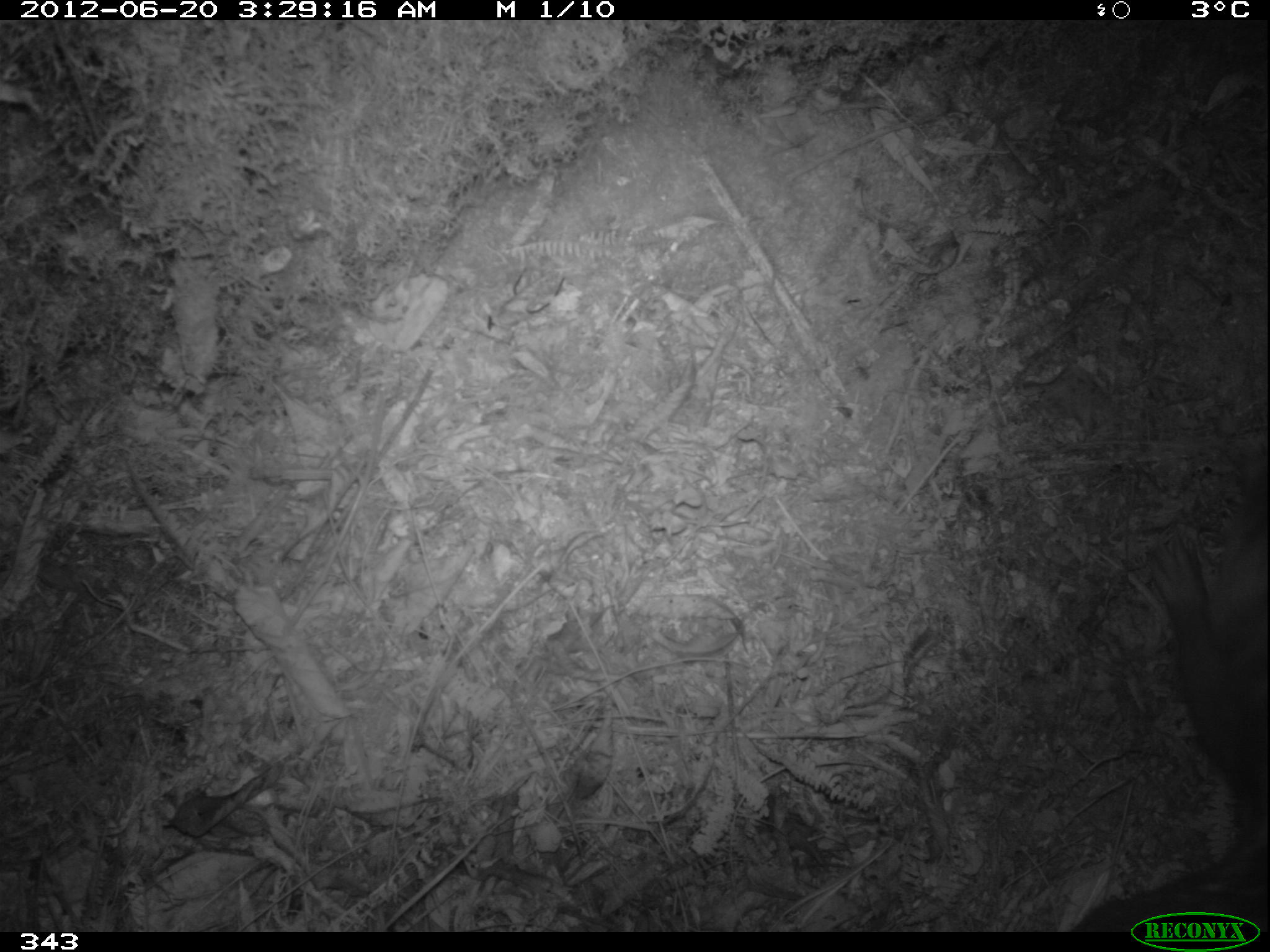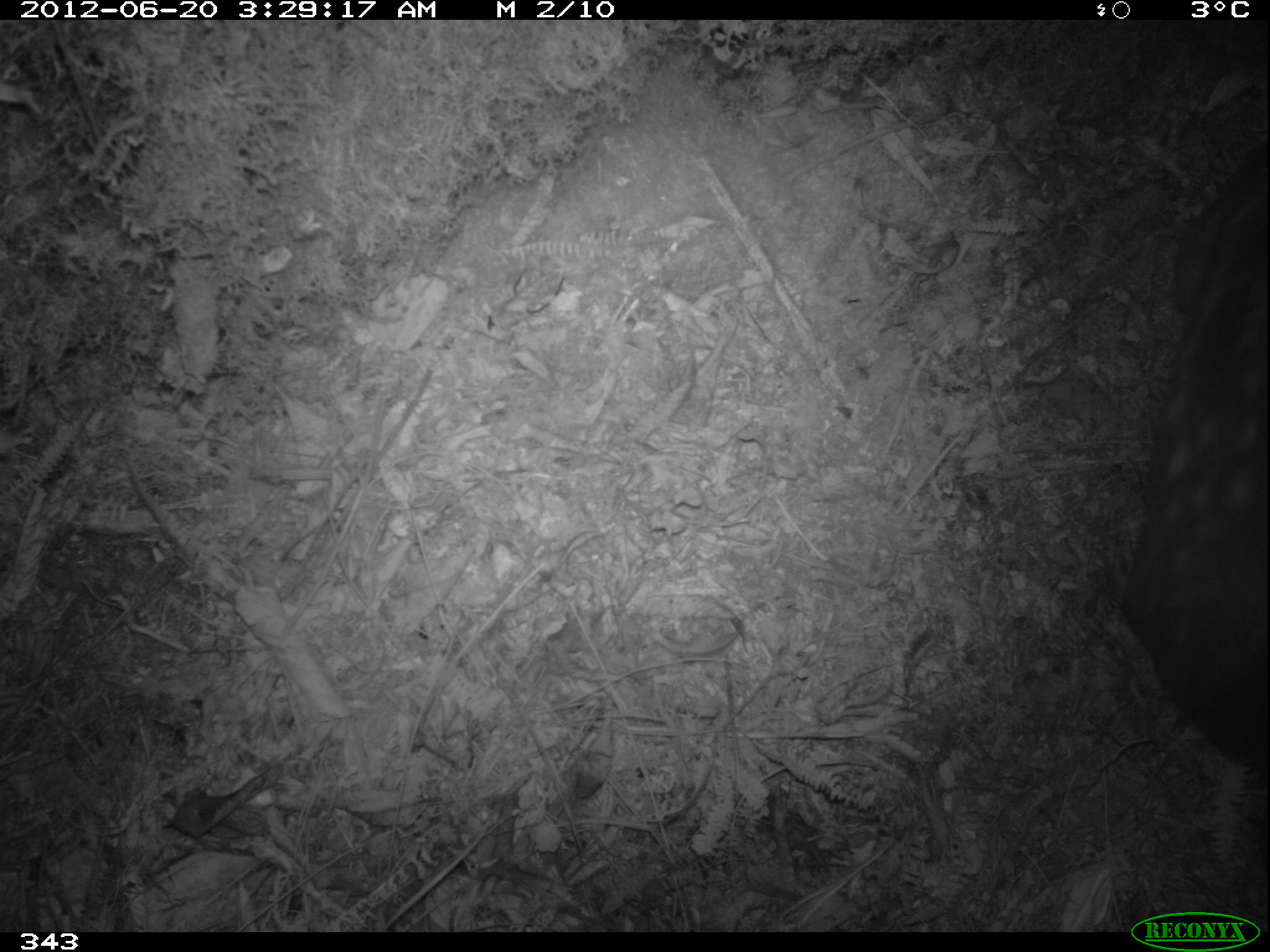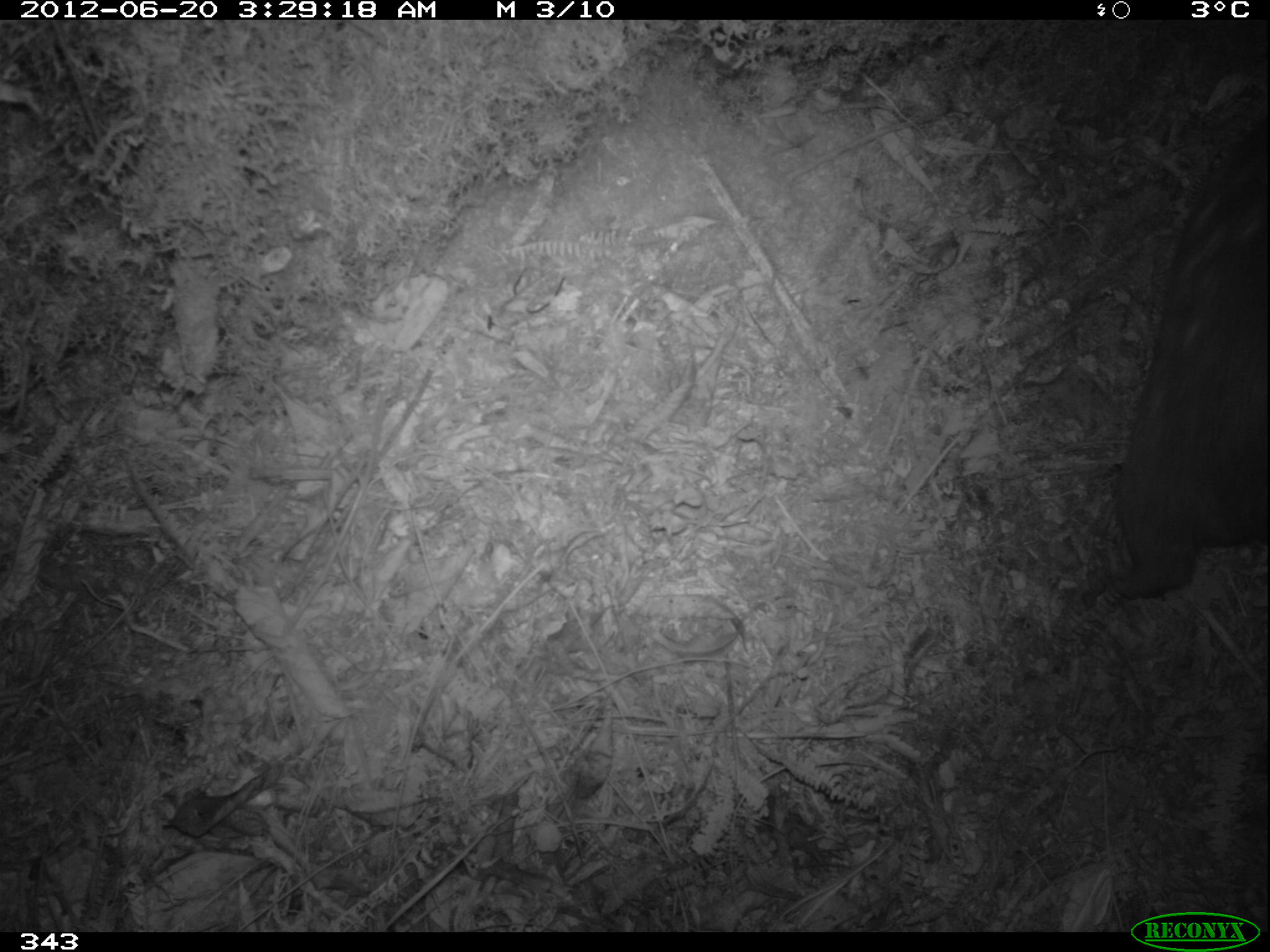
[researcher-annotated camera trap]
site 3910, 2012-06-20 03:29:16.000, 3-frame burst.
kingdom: Animalia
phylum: Chordata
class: Mammalia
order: Rodentia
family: Cuniculidae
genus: Cuniculus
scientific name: Cuniculus taczanowskii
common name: mountain paca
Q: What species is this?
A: Cuniculus taczanowskii (mountain paca).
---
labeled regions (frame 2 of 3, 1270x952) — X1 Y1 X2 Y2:
cuniculus taczanowskii: 1104 145 1266 769